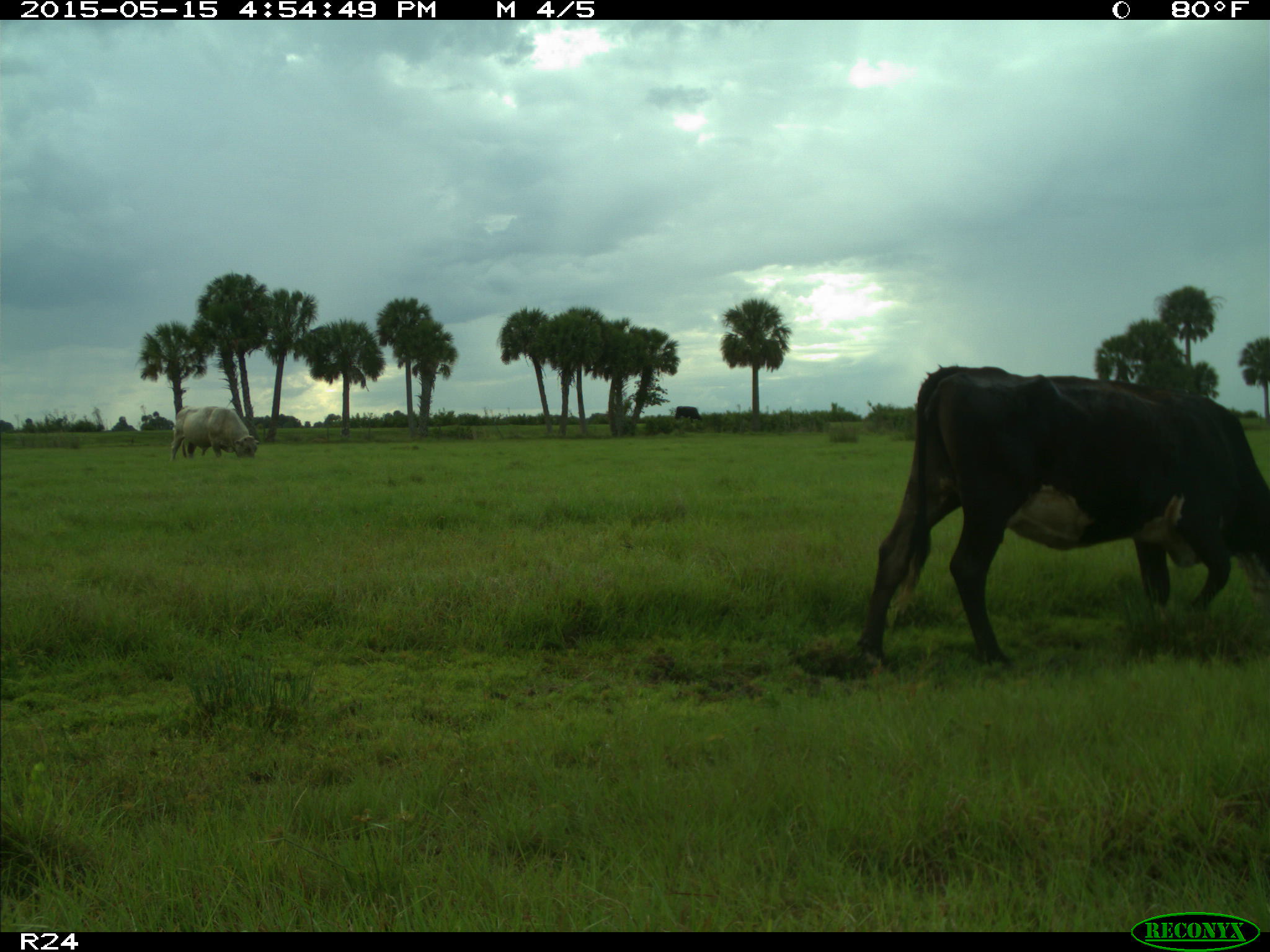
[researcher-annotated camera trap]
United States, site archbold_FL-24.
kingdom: Animalia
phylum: Chordata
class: Mammalia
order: Artiodactyla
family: Bovidae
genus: Bos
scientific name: Bos taurus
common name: domestic cow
Bos taurus (domestic cow).